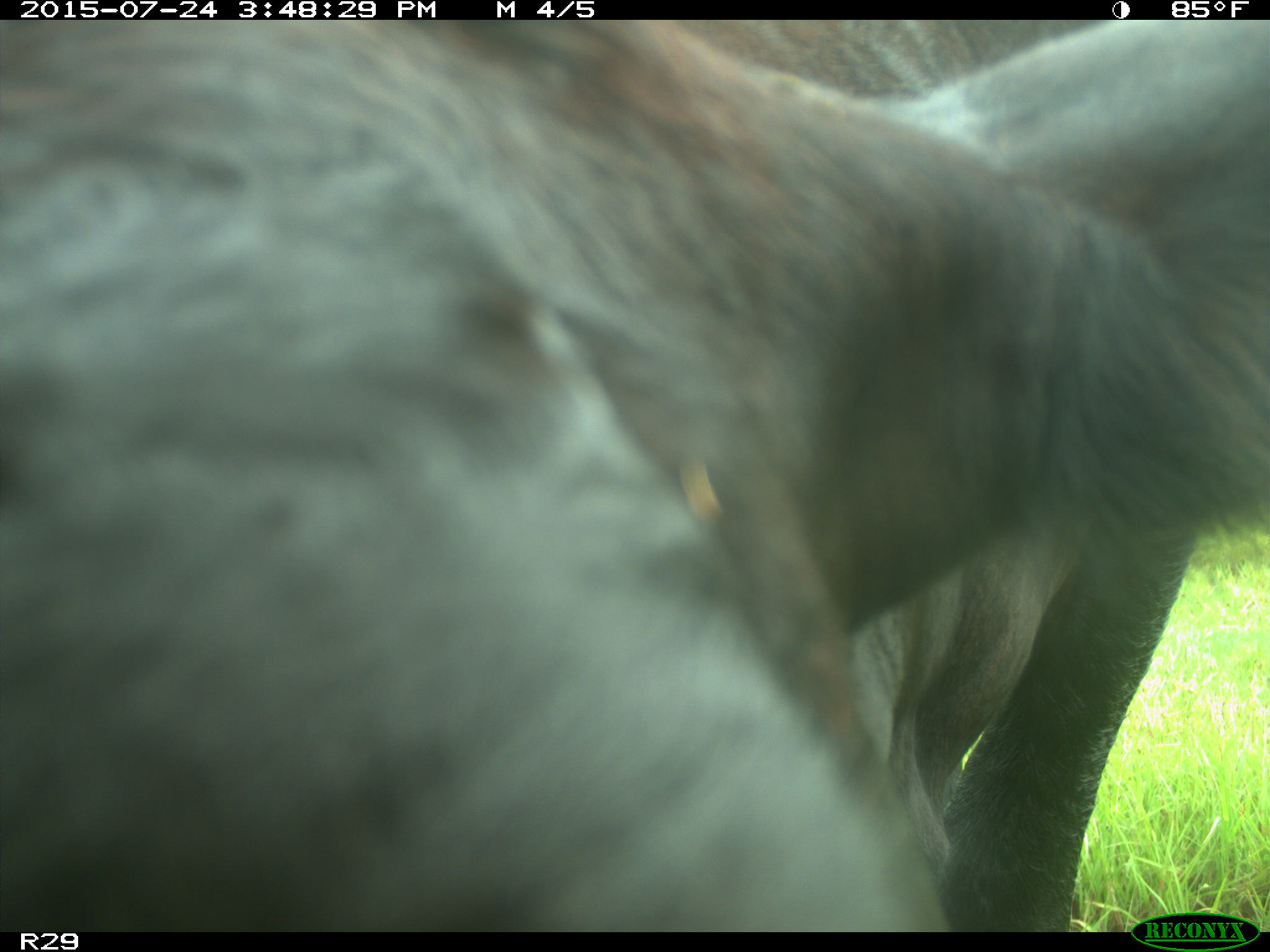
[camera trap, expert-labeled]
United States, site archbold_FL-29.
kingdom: Animalia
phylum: Chordata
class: Mammalia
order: Artiodactyla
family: Bovidae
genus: Bos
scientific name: Bos taurus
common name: domestic cow